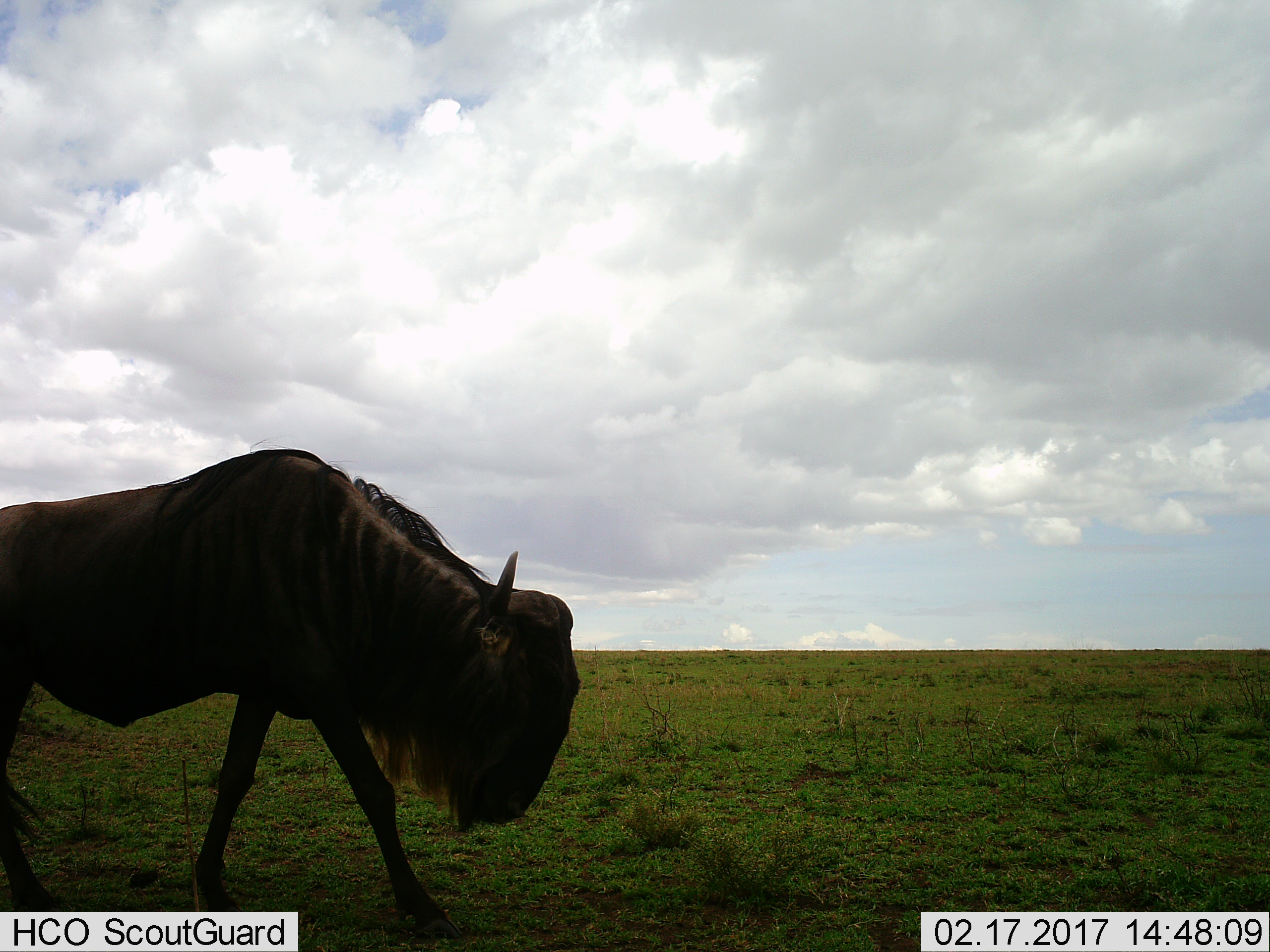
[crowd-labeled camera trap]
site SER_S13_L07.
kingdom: Animalia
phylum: Chordata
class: Mammalia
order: Artiodactyla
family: Bovidae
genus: Connochaetes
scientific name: Connochaetes taurinus taurinus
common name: blue wildebeest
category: wildebeestblue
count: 1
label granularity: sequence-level